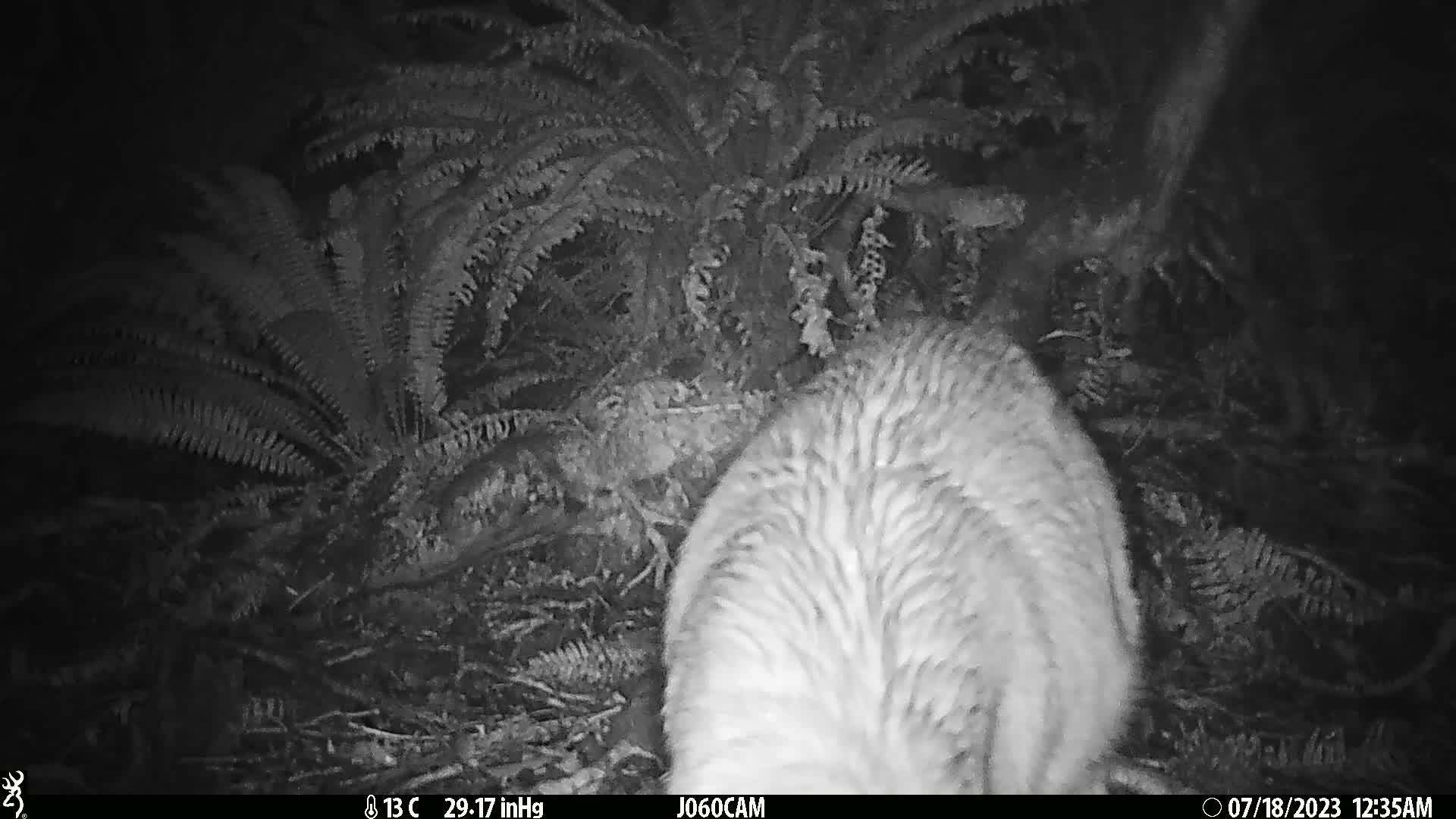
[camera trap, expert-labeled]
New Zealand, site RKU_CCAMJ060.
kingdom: Animalia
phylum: Chordata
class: Mammalia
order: Artiodactyla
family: Cervidae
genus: Odocoileus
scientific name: Odocoileus virginianus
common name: white-tailed deer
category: white tailed deer